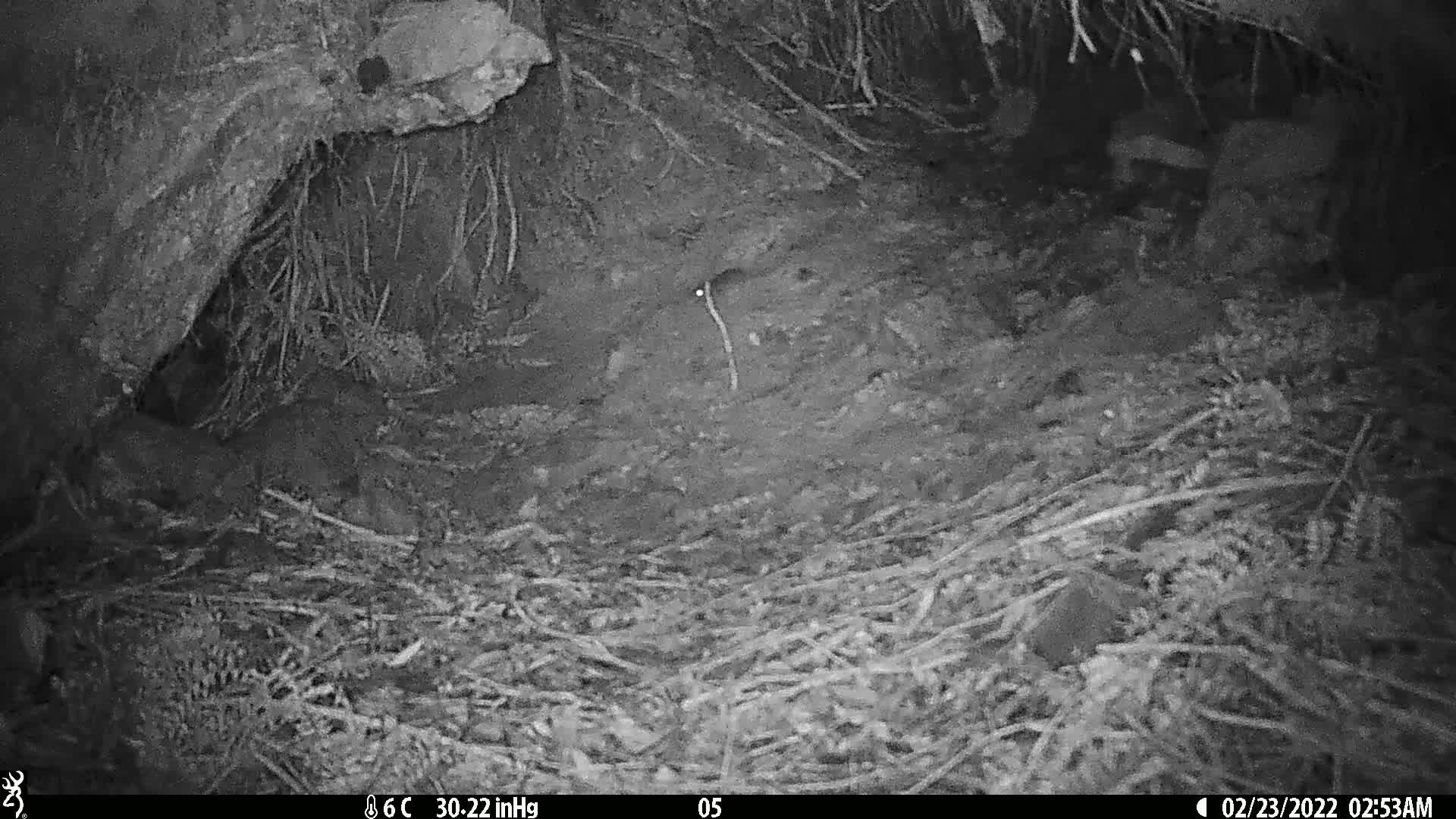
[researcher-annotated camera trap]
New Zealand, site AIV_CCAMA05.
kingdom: Animalia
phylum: Chordata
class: Mammalia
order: Rodentia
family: Muridae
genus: Mus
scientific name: Mus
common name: mouse